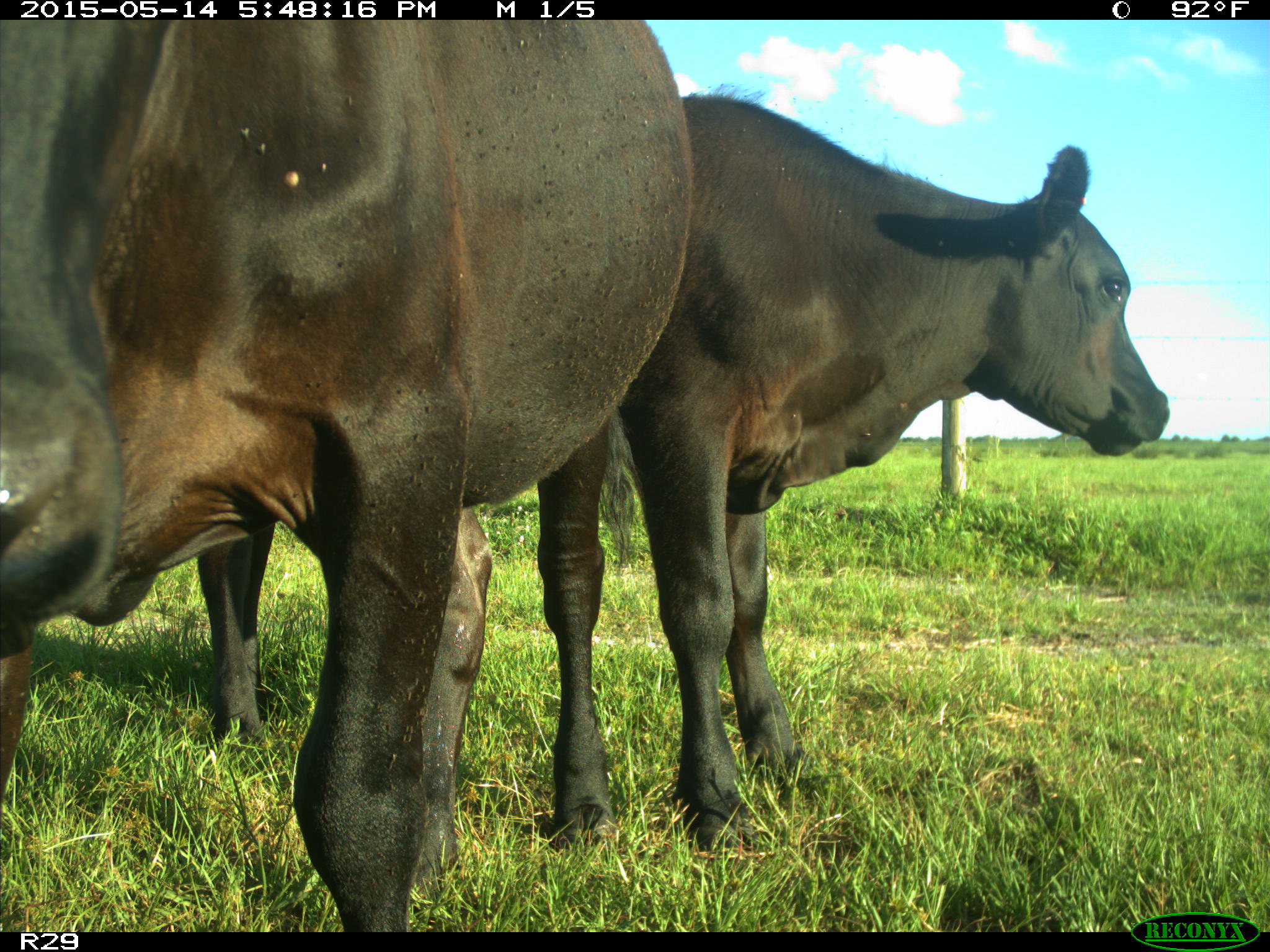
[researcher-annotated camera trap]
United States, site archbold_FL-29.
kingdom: Animalia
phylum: Chordata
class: Mammalia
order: Artiodactyla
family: Bovidae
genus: Bos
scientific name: Bos taurus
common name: domestic cow